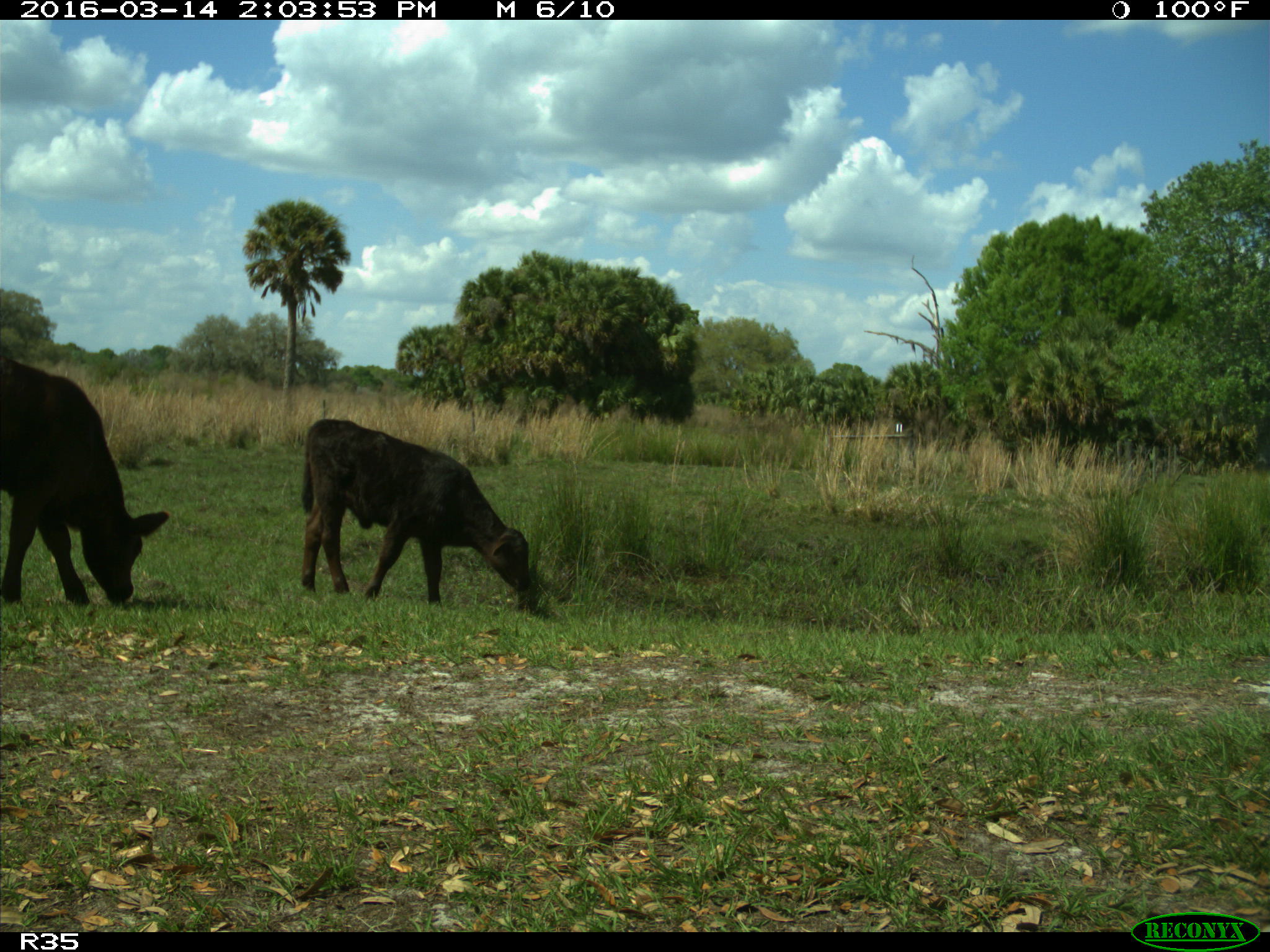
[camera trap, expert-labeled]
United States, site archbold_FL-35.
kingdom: Animalia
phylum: Chordata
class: Mammalia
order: Artiodactyla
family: Bovidae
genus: Bos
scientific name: Bos taurus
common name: domestic cow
Bos taurus (domestic cow).